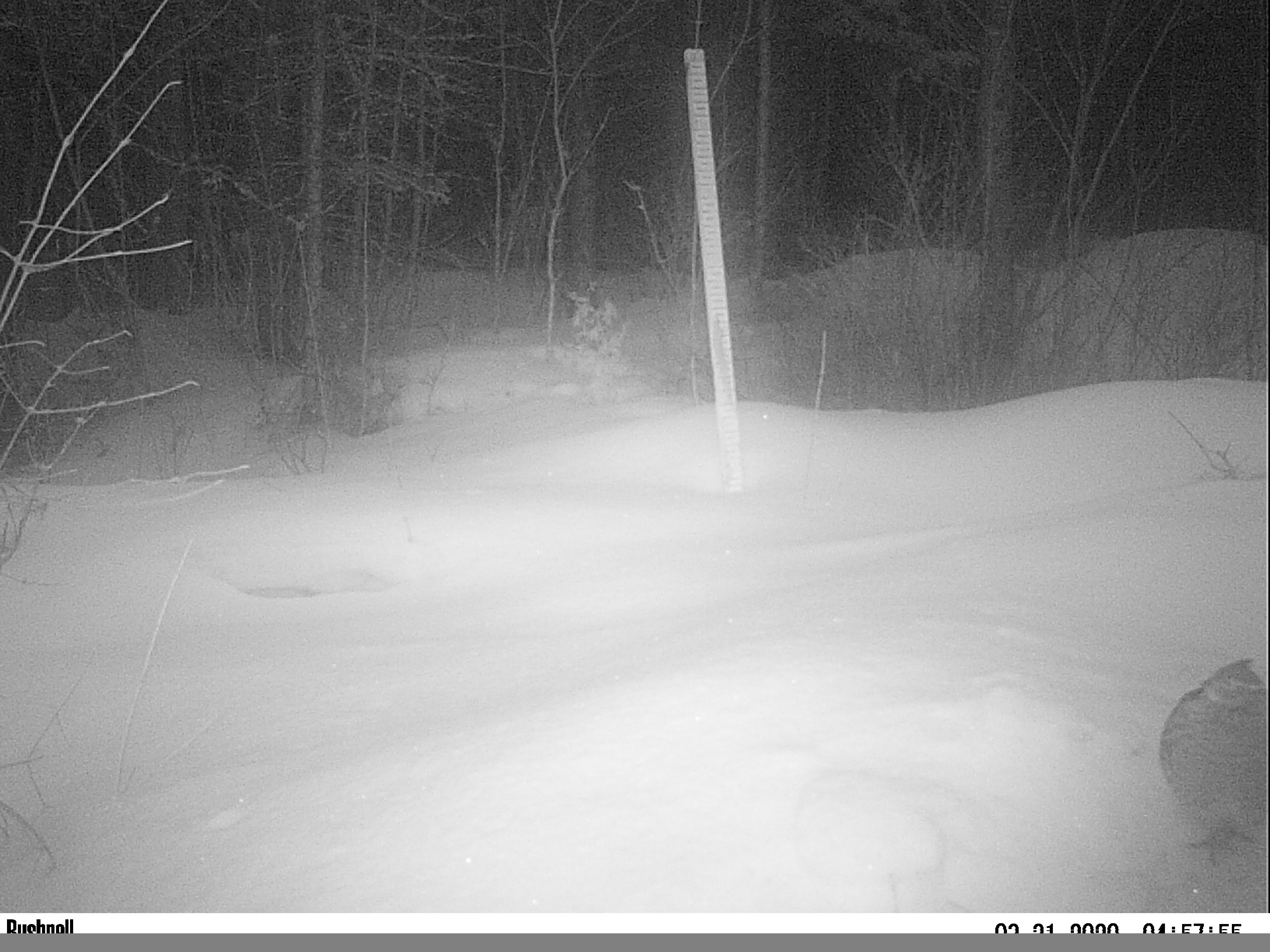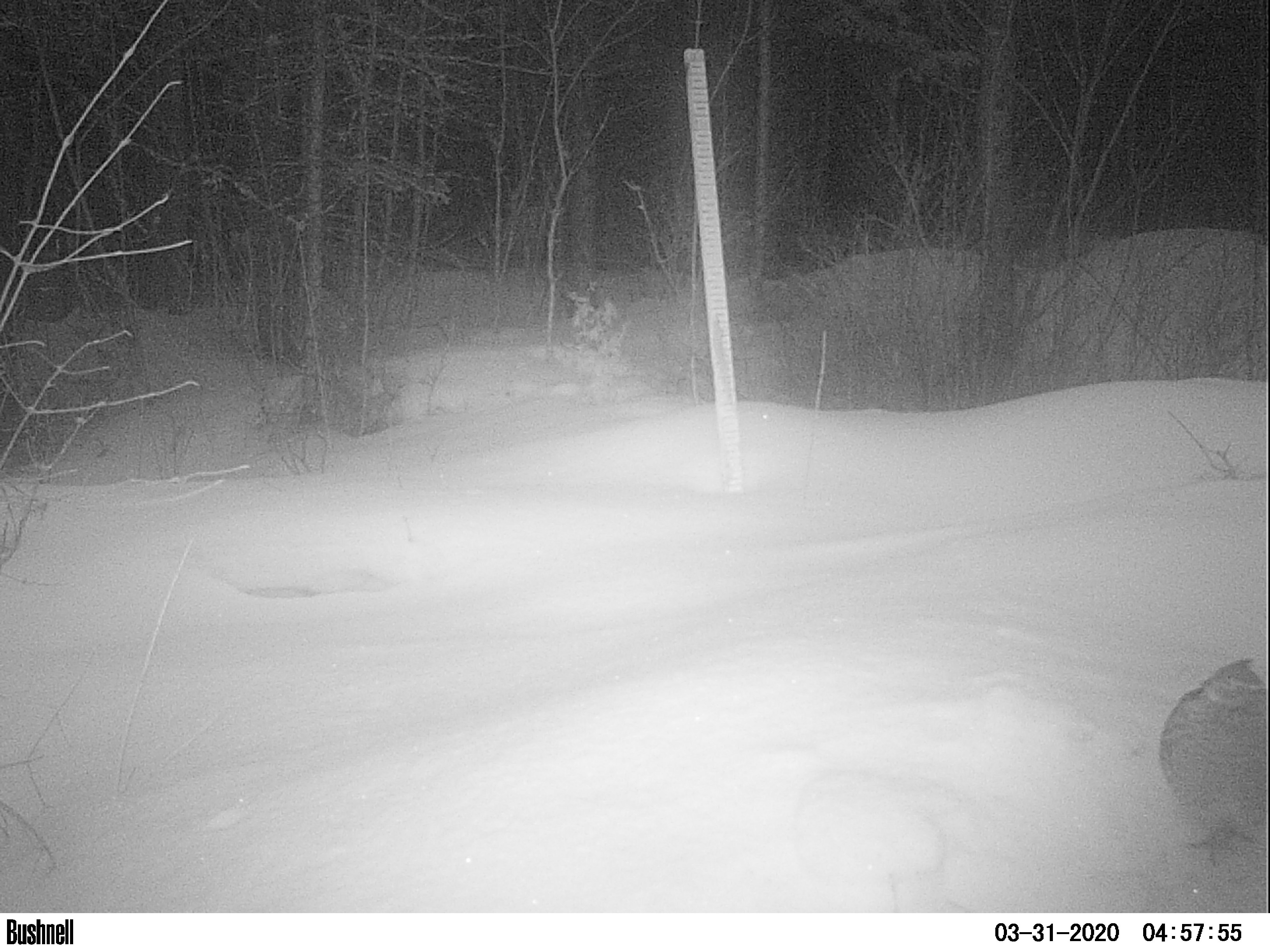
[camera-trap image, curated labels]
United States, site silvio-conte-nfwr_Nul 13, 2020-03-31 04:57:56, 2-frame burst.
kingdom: Animalia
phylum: Chordata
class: Aves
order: Galliformes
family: Phasianidae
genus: Bonasa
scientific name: Bonasa umbellus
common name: ruffed grouse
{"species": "ruffed grouse (Bonasa umbellus)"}